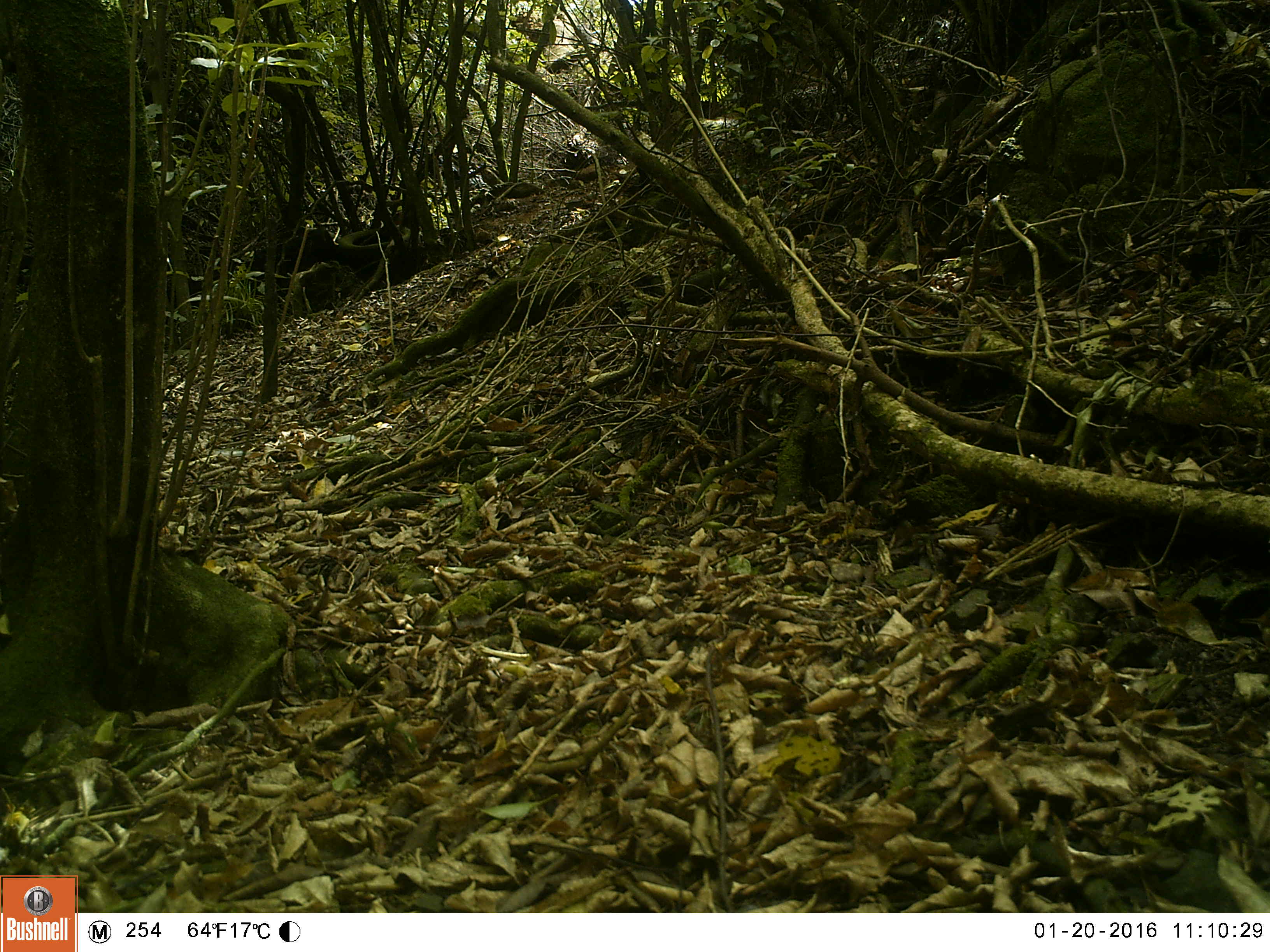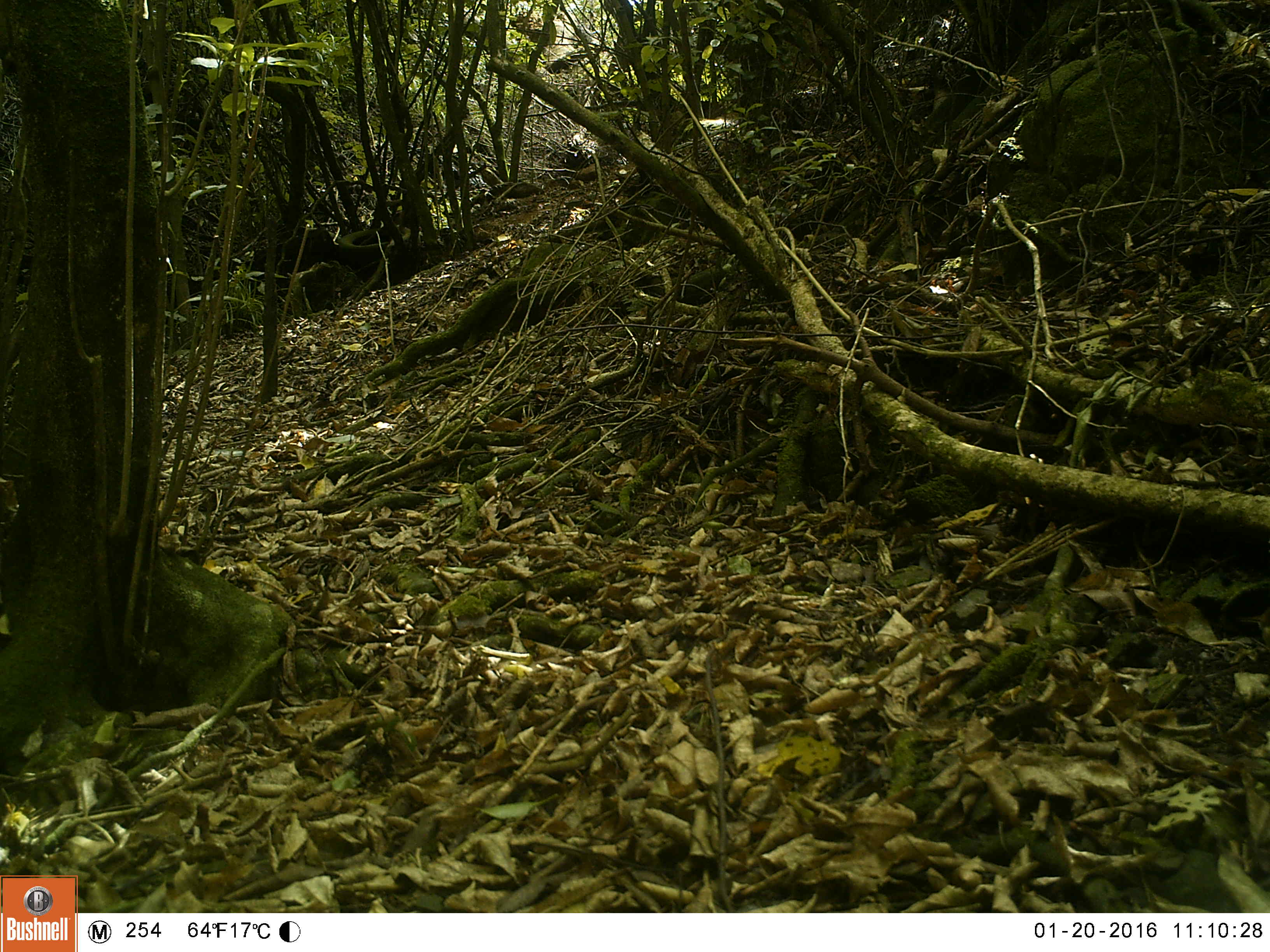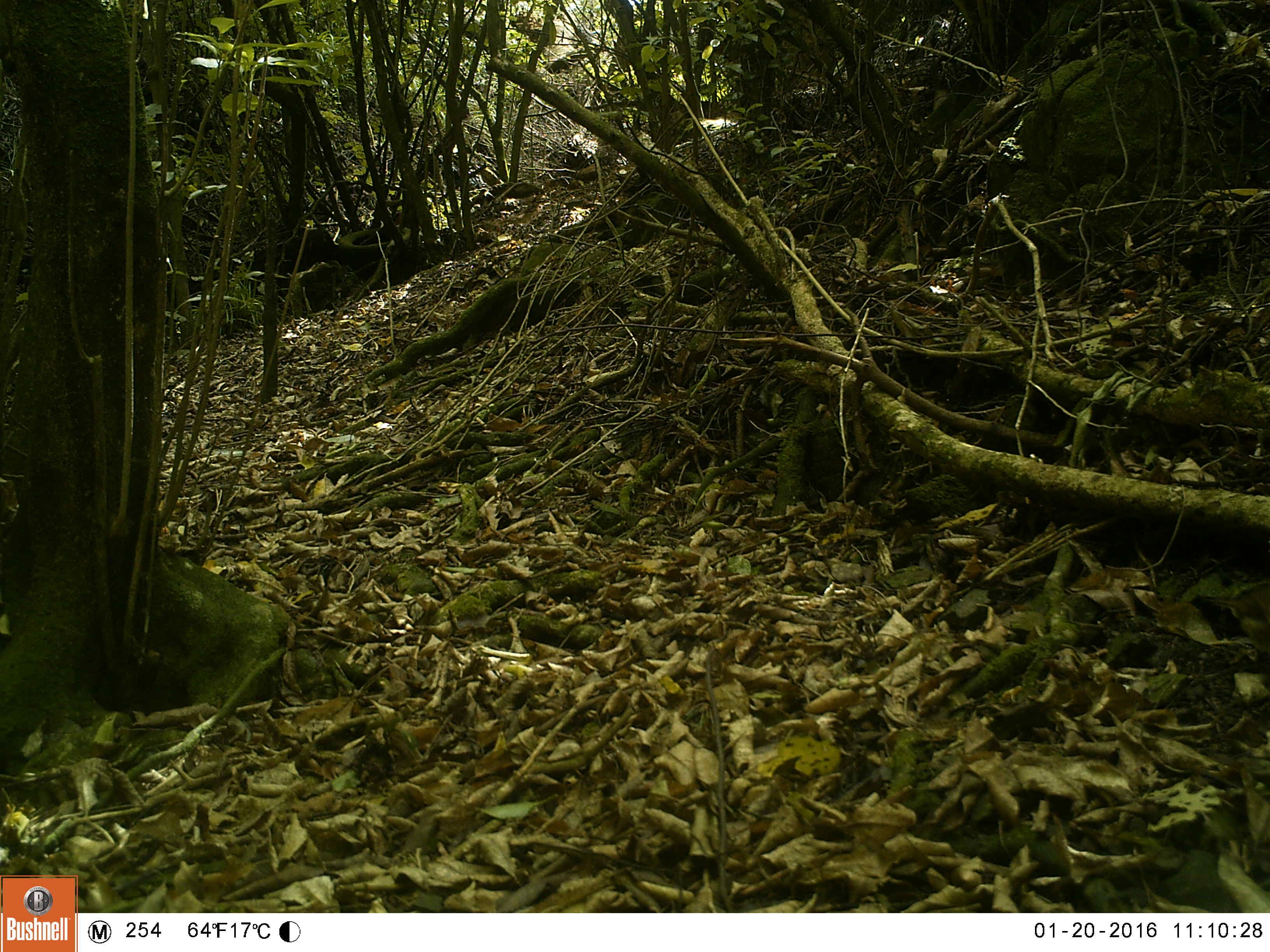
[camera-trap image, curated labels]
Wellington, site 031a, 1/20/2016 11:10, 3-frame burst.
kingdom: Animalia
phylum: Chordata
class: Aves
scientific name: Aves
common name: bird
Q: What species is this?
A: Bird (Aves).